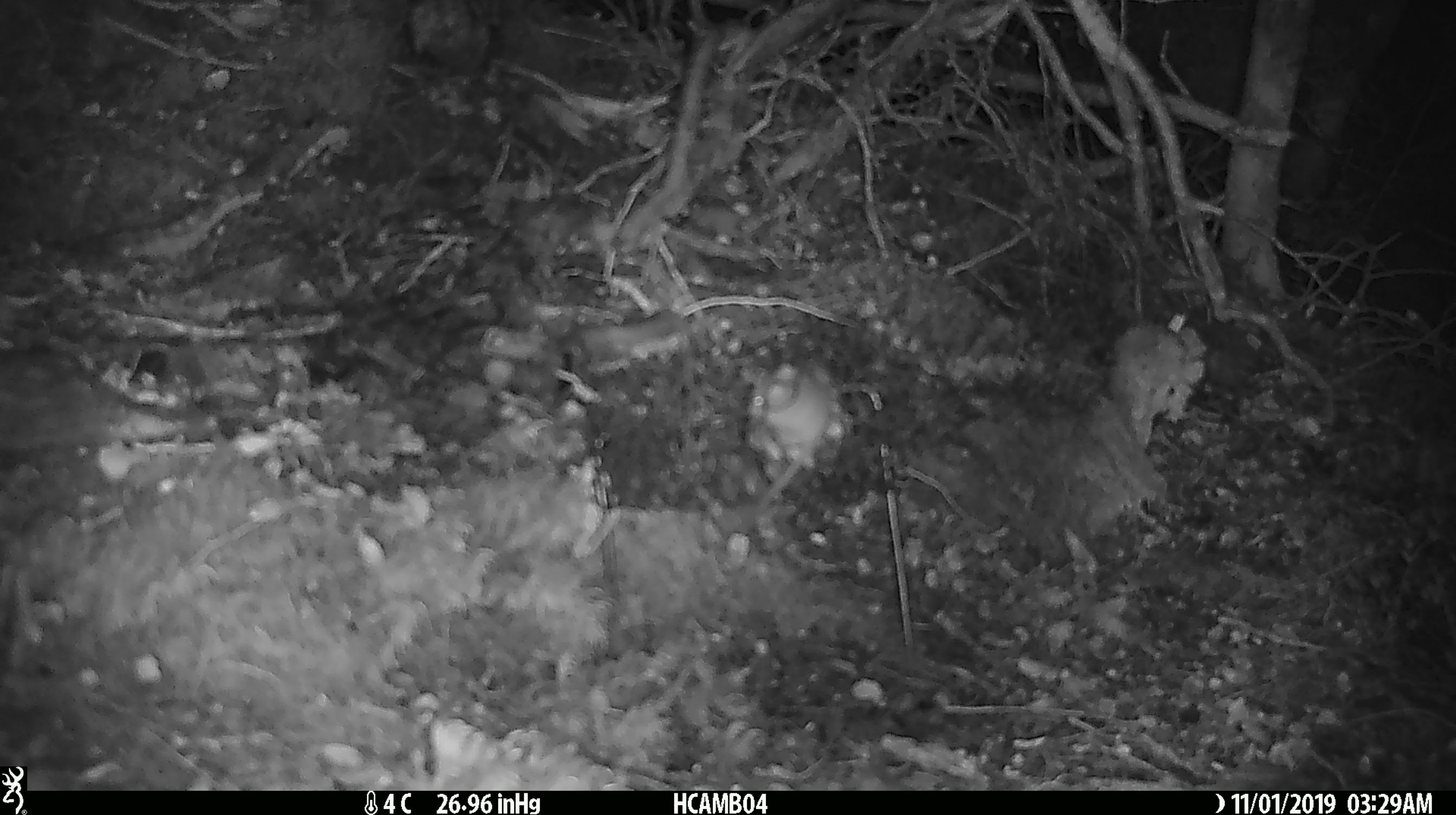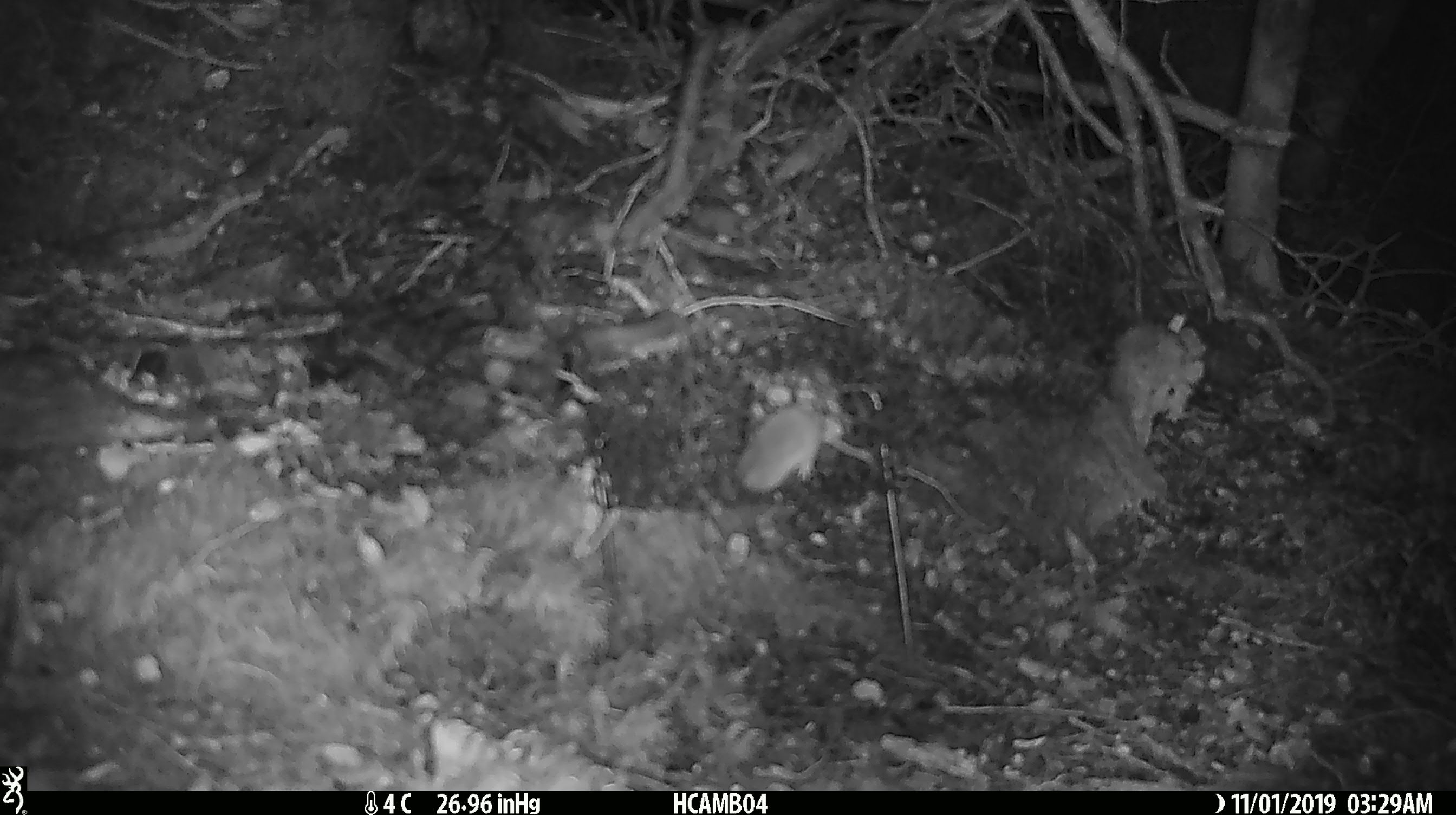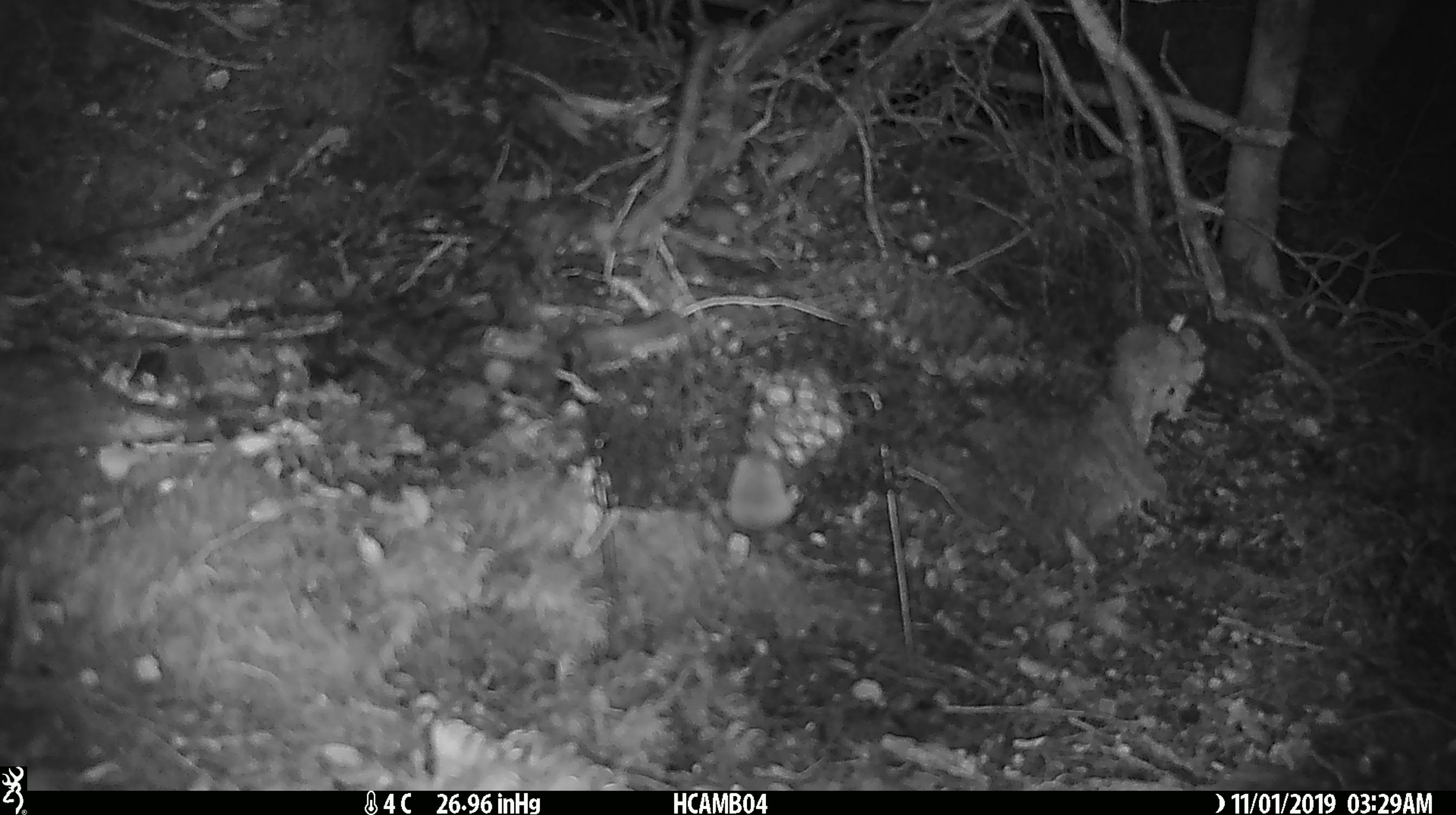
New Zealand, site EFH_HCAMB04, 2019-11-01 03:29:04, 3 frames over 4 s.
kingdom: Animalia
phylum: Chordata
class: Mammalia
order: Rodentia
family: Muridae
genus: Mus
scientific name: Mus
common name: mouse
Mouse (Mus).